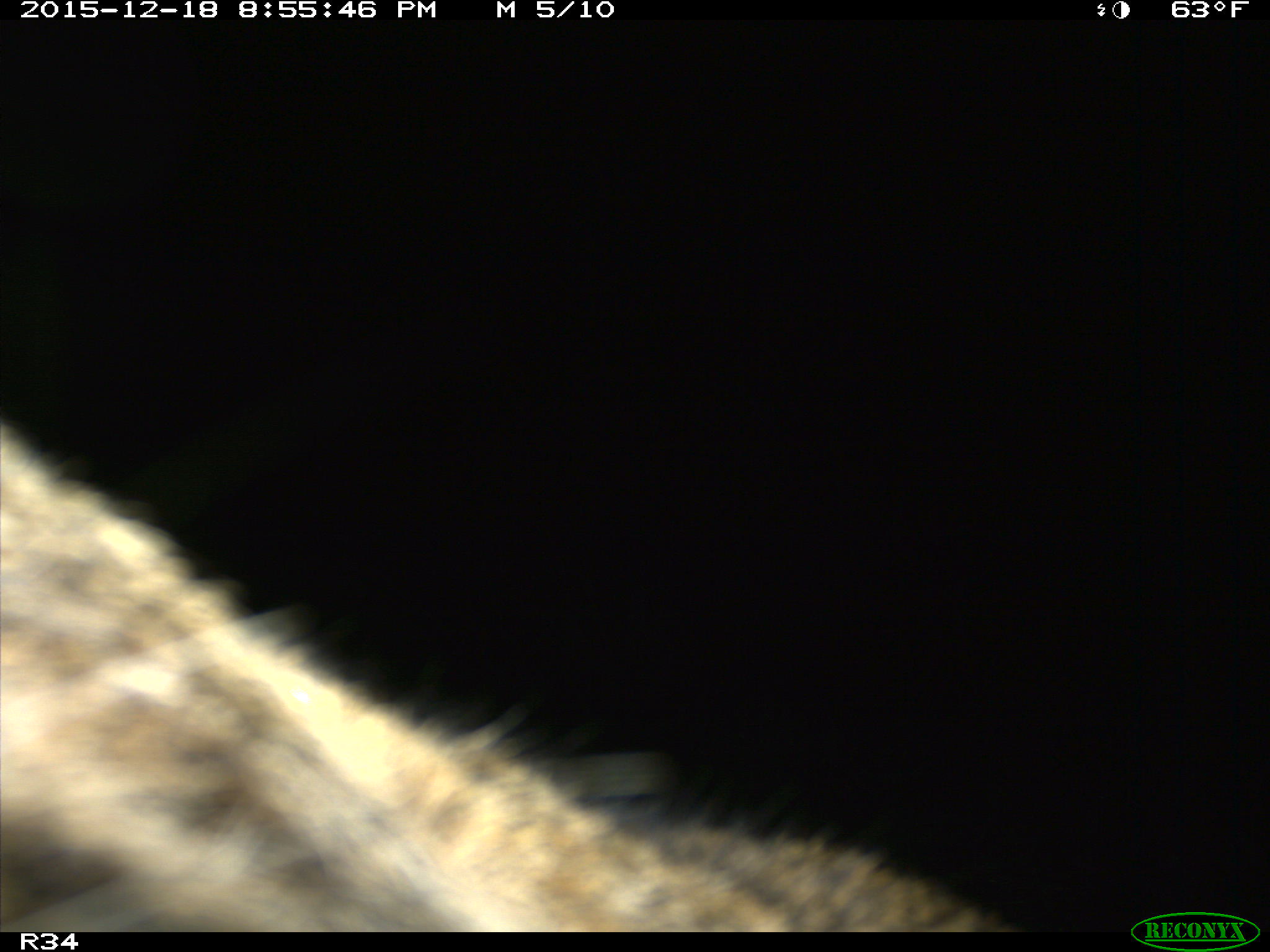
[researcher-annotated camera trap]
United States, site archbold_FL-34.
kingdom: Animalia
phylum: Chordata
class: Mammalia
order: Artiodactyla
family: Suidae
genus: Sus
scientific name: Sus scrofa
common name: wild boar